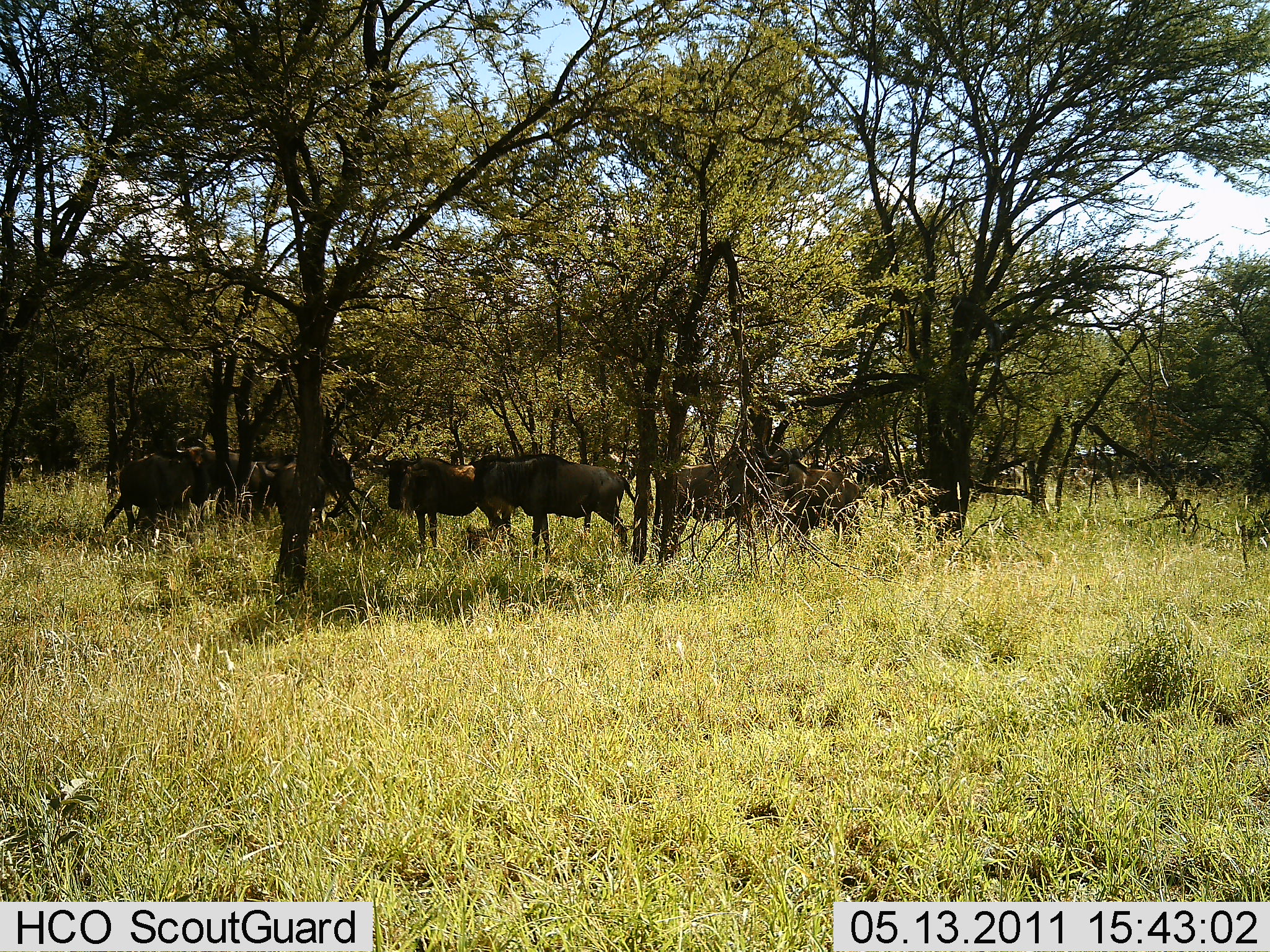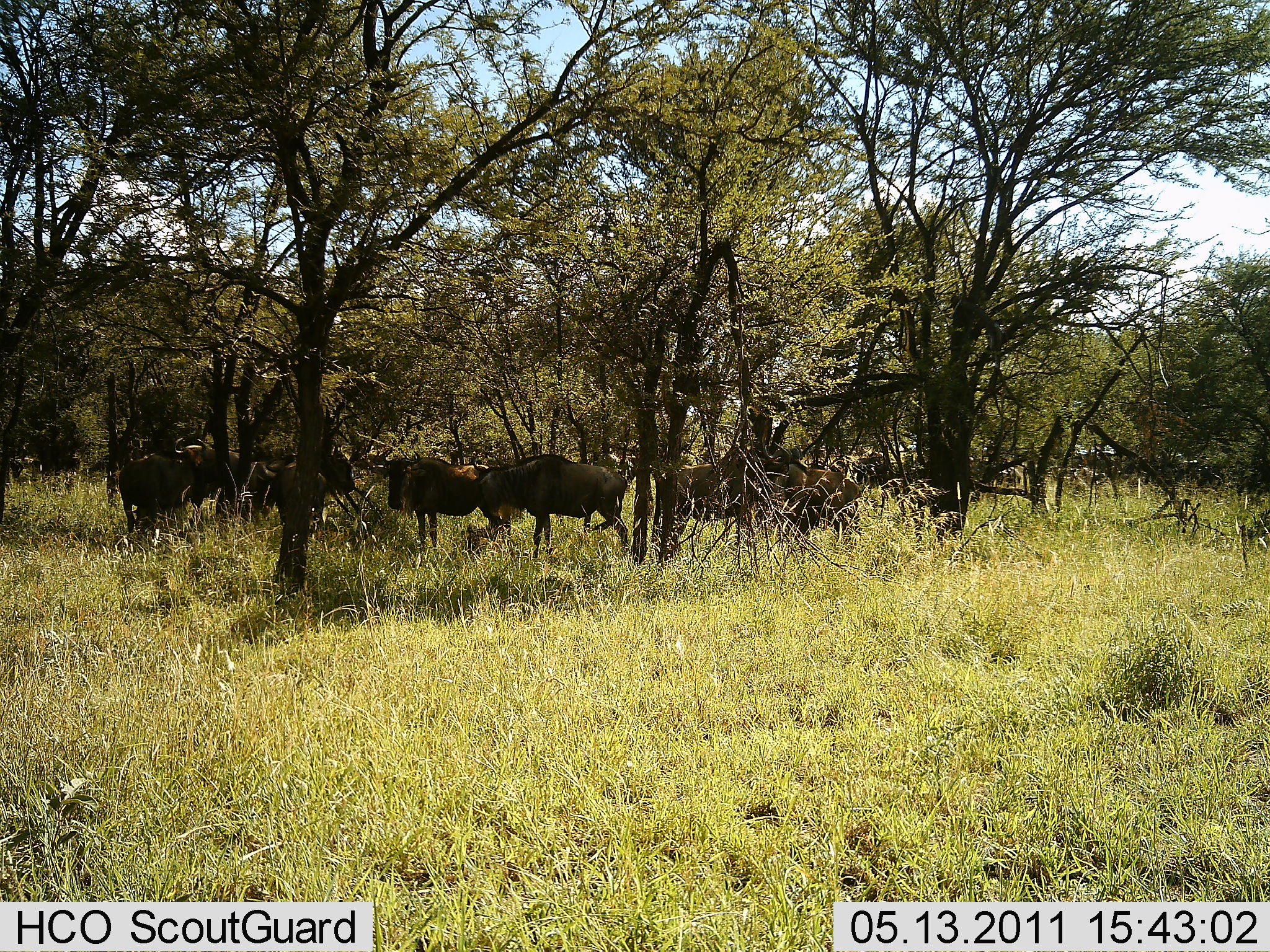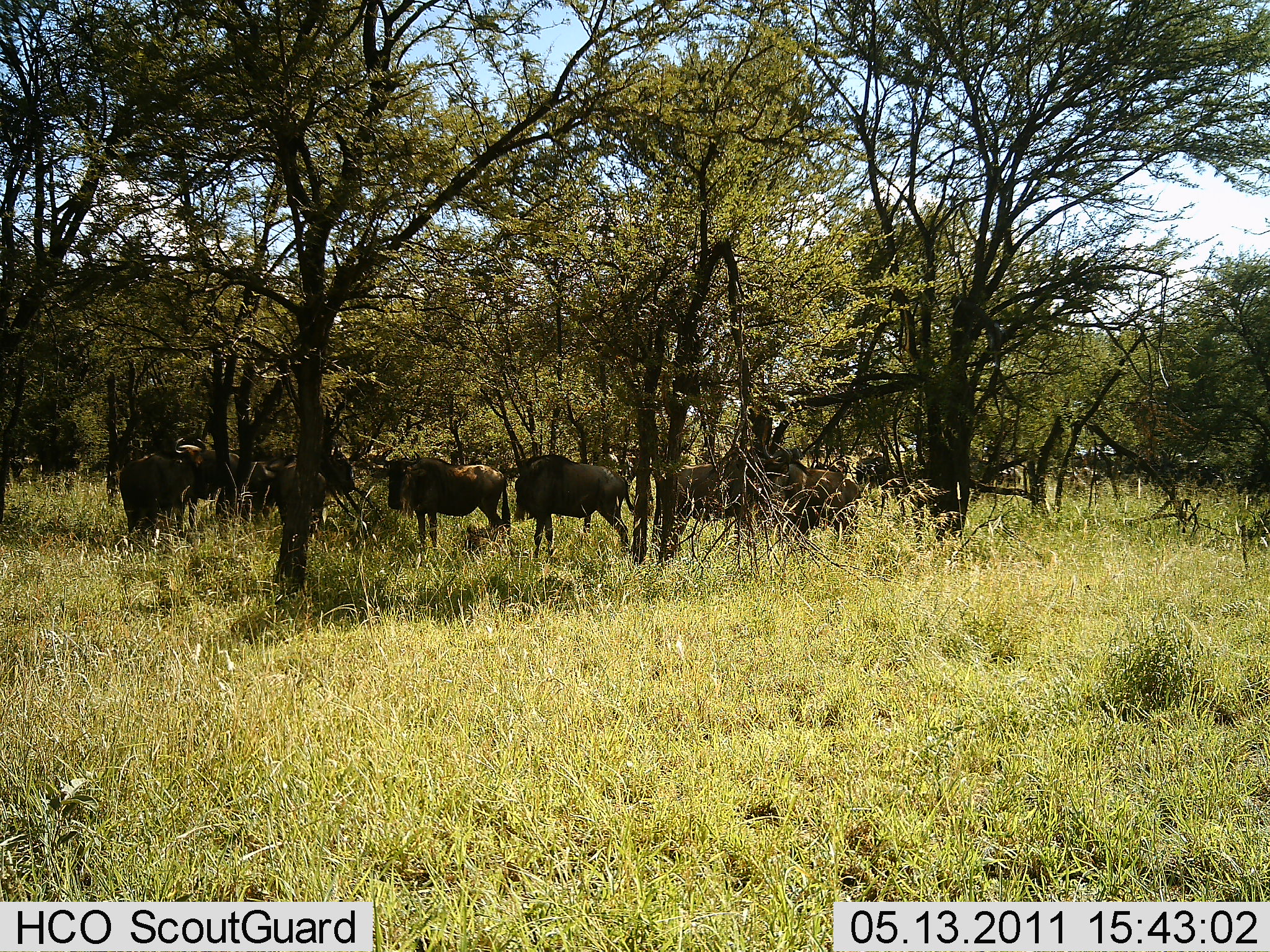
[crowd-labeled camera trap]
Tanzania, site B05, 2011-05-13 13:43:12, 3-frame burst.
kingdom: Animalia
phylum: Chordata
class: Mammalia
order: Artiodactyla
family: Bovidae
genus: Connochaetes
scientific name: Connochaetes taurinus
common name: blue wildebeest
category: wildebeest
Wildebeest (blue wildebeest) (Connochaetes taurinus), count 9. Behavior (volunteer vote fractions): standing 100%, resting 18%, moving 18%, interacting 9%. Young present (vote fraction): 0%. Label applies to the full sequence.